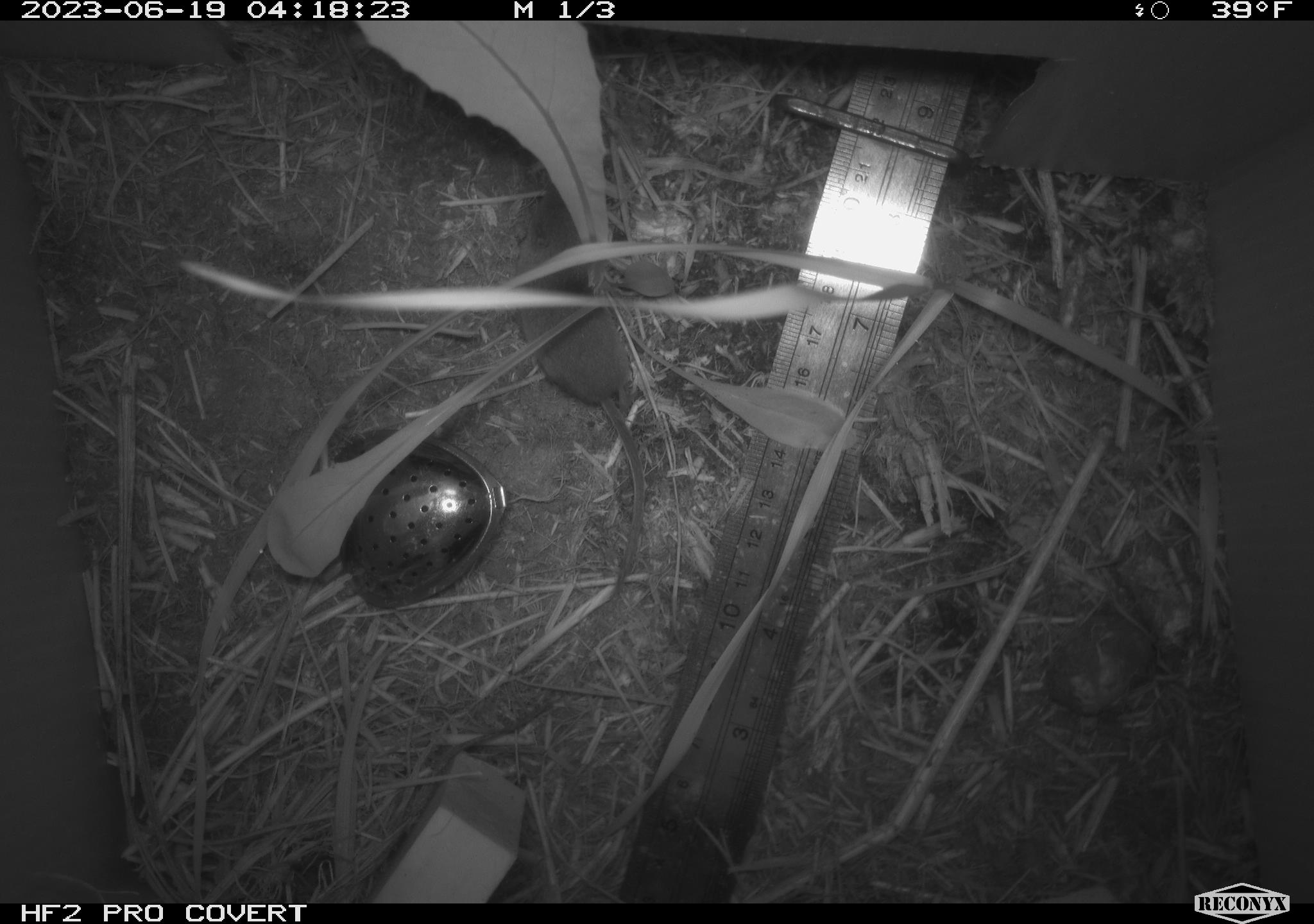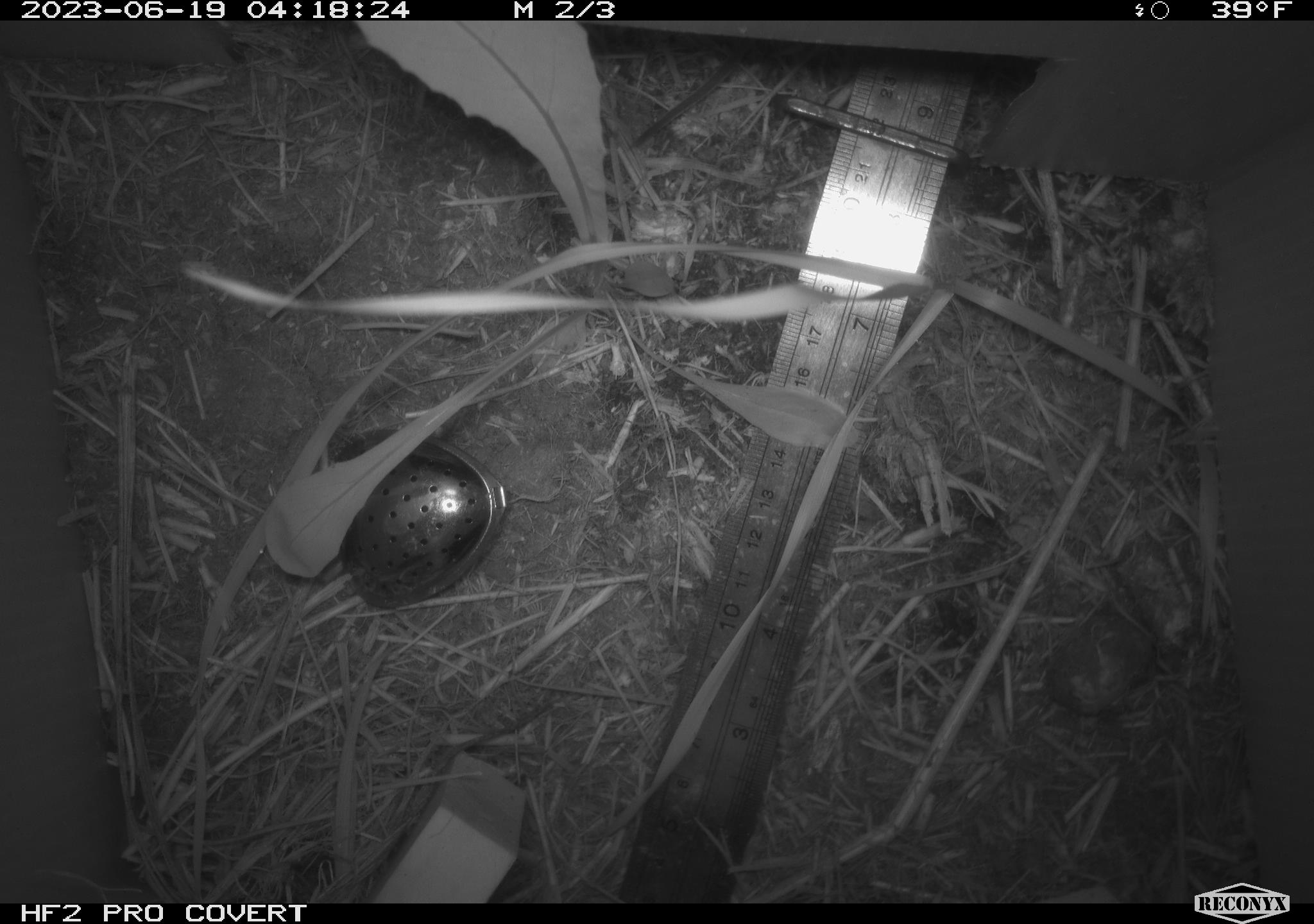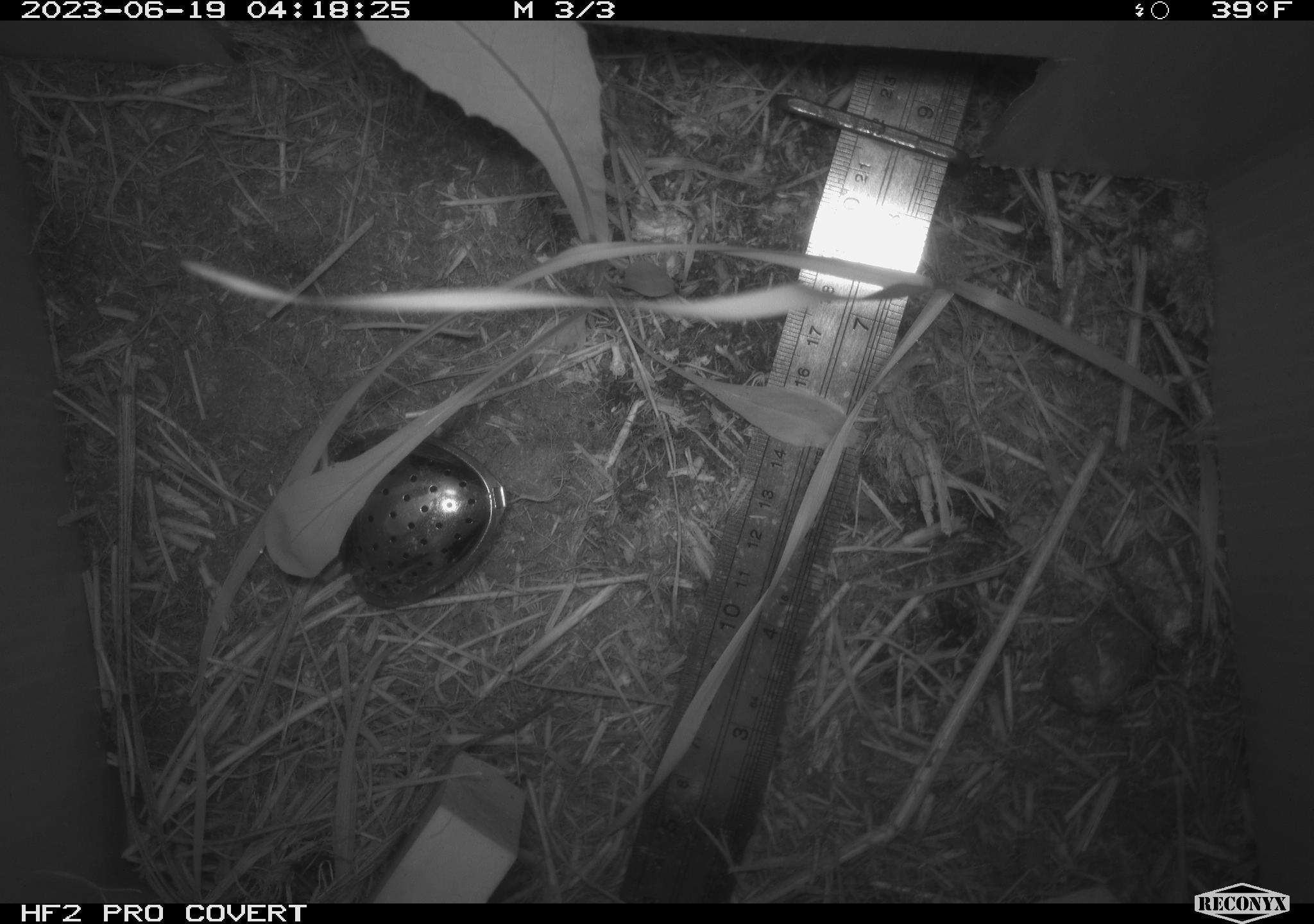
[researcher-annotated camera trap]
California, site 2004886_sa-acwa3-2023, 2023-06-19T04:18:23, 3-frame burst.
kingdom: Animalia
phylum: Chordata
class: Mammalia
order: Eulipotyphla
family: Soricidae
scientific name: Soricidae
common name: shrews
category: soricidae family